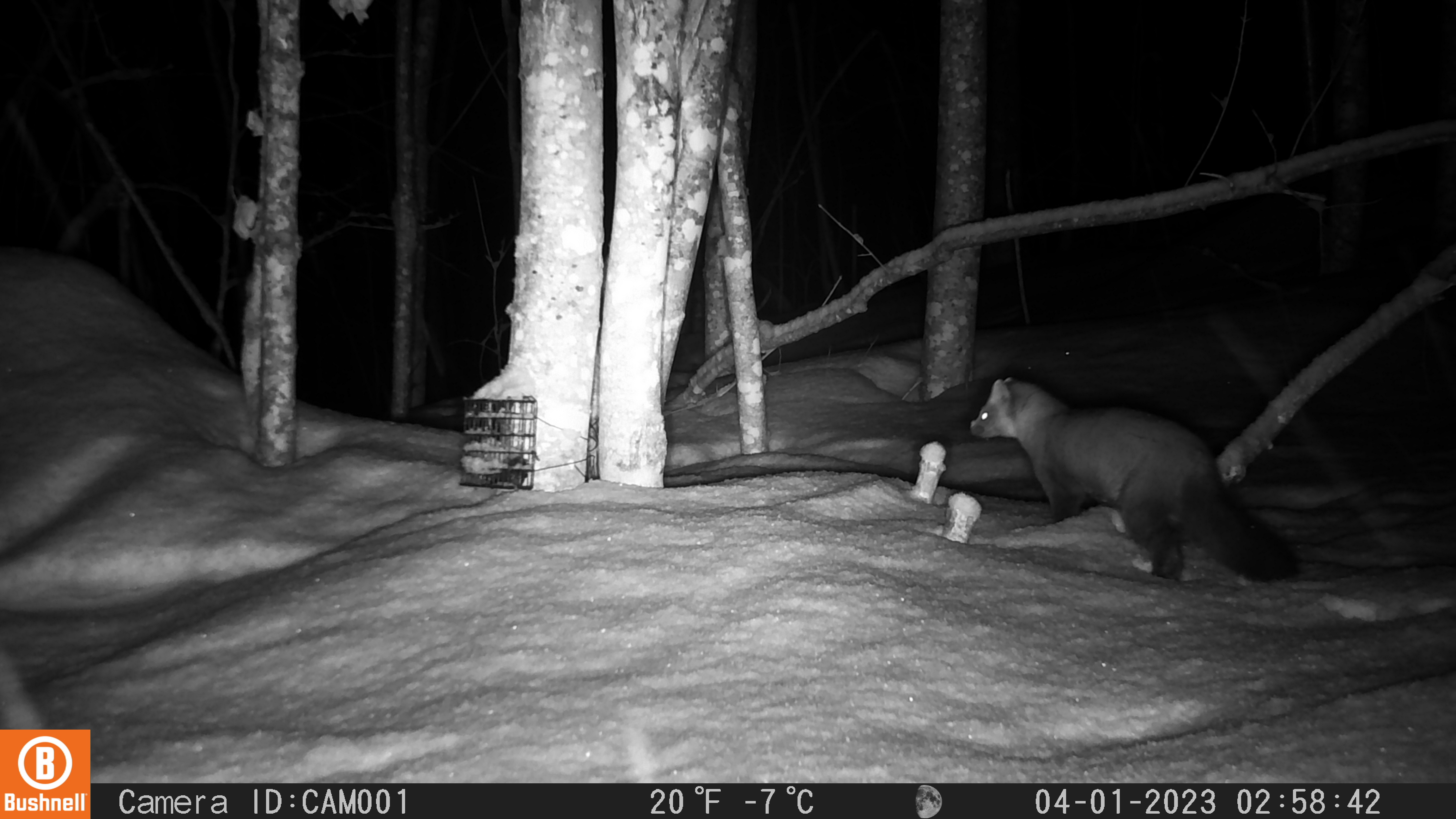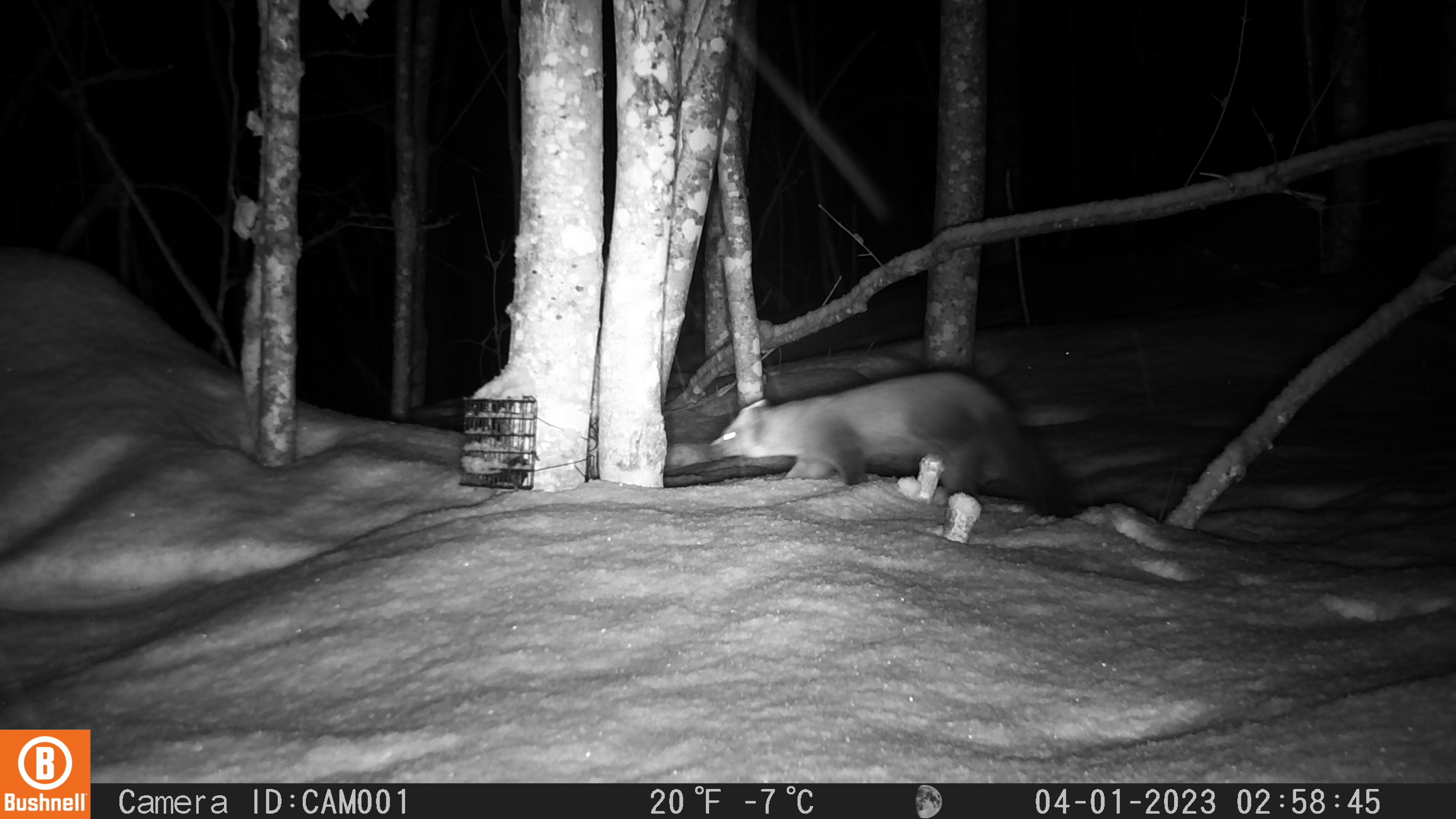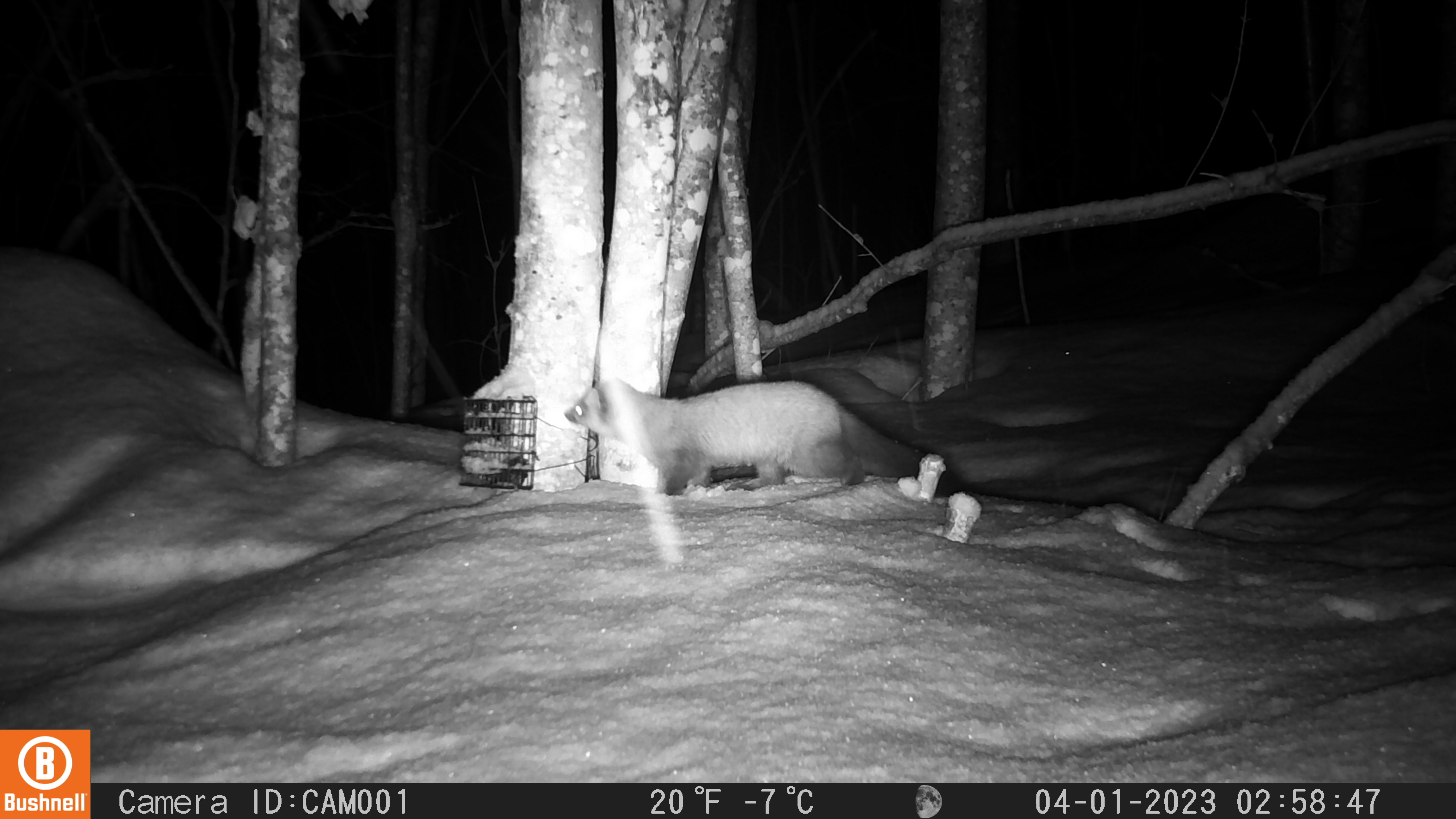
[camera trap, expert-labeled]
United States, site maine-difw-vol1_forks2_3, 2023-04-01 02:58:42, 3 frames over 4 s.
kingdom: Animalia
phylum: Chordata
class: Mammalia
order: Carnivora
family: Mustelidae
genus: Martes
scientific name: Martes americana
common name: american marten